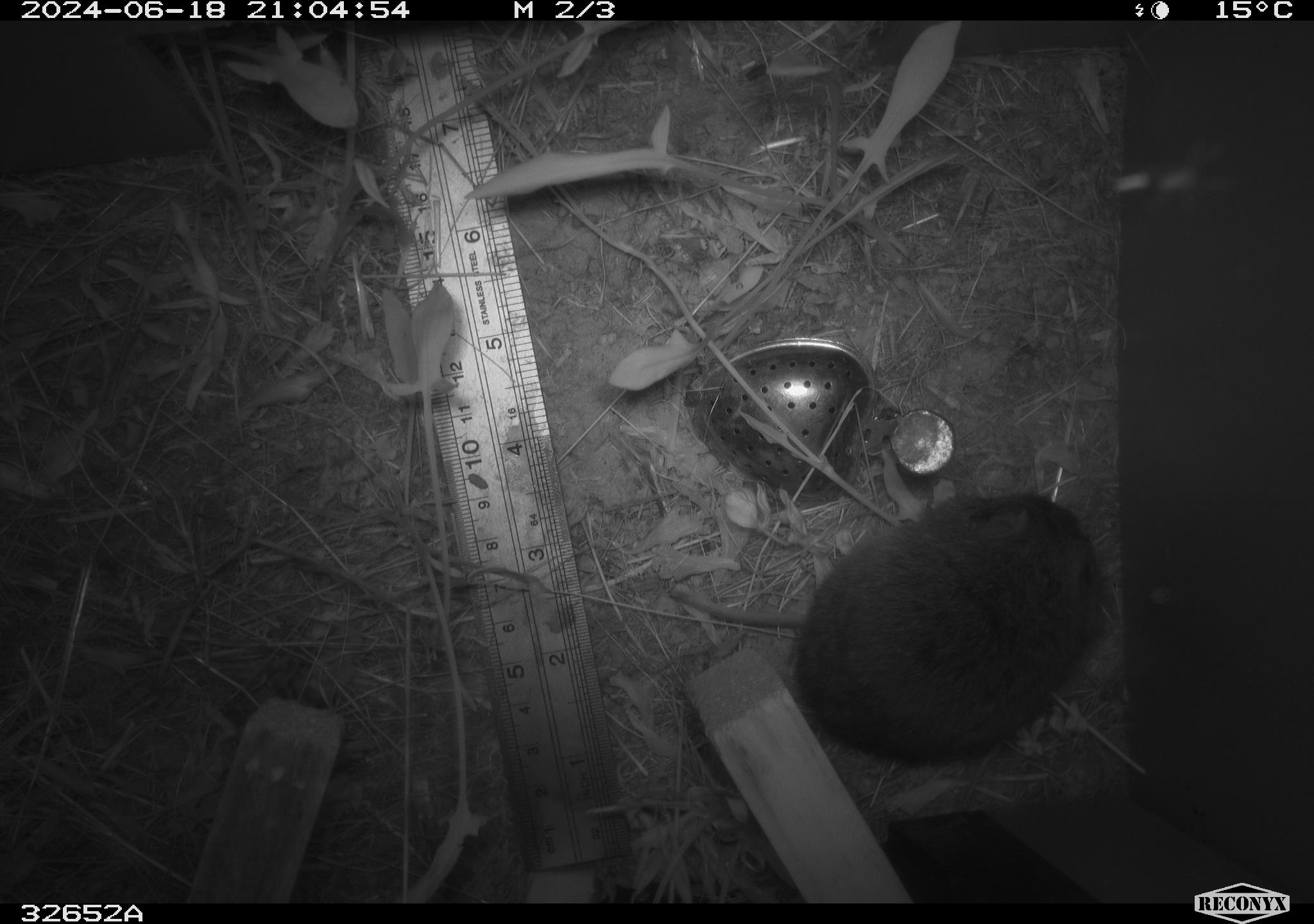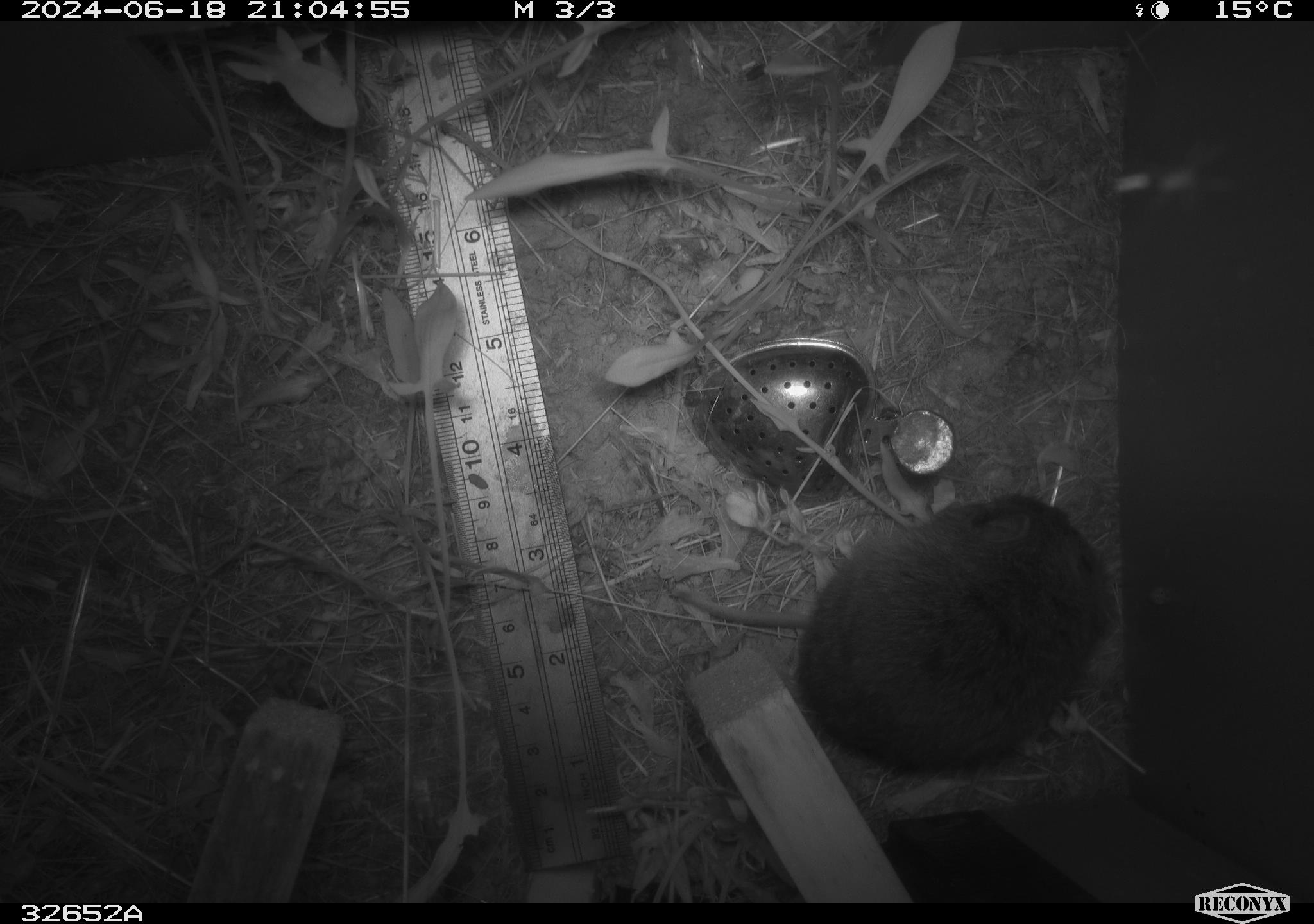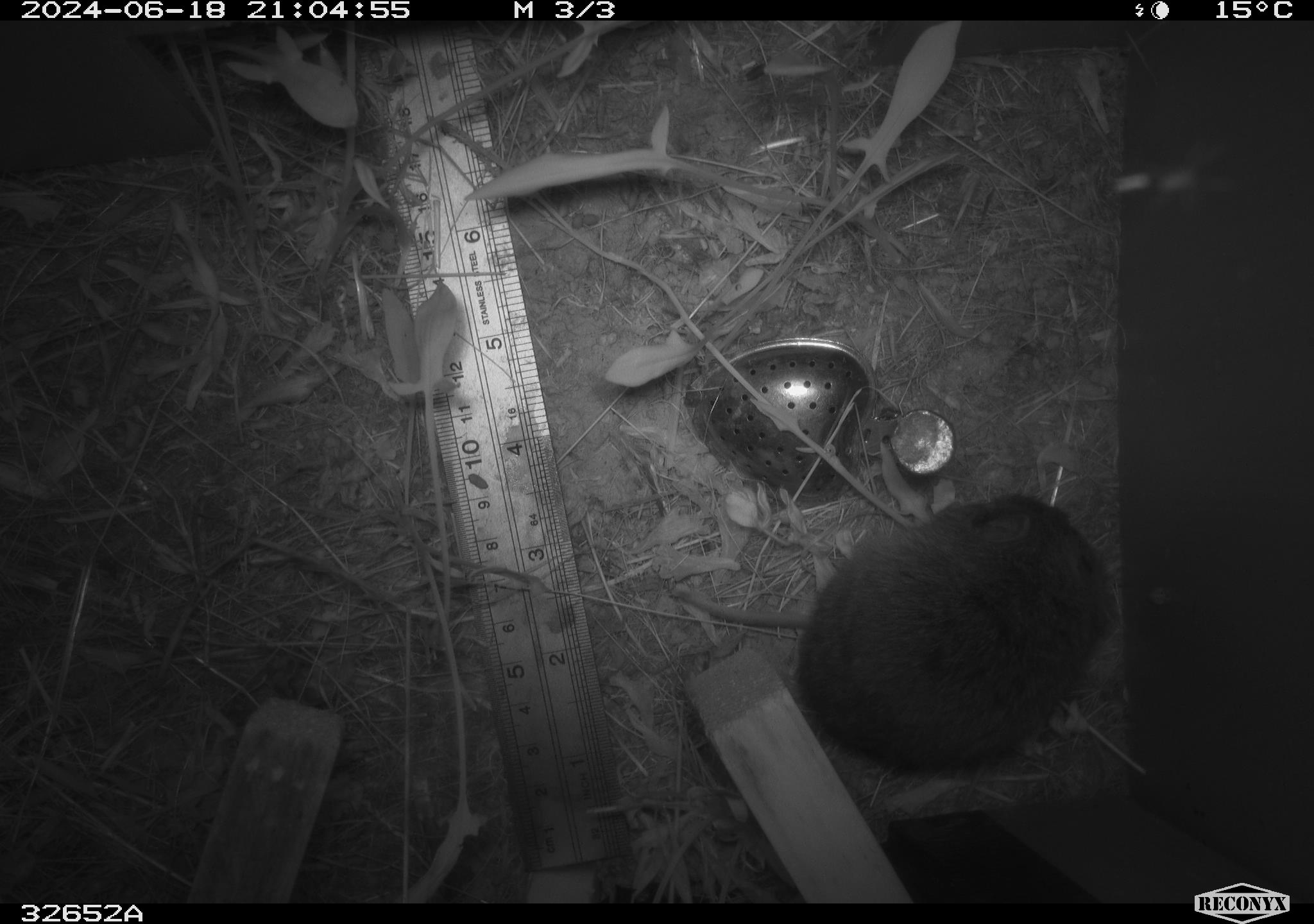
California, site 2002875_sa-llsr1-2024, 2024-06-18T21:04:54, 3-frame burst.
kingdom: Animalia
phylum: Chordata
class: Mammalia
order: Rodentia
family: Cricetidae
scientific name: Arvicolinae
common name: voles, lemmings, and muskrats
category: arvicolinae subfamily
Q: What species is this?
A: Arvicolinae subfamily (voles, lemmings, and muskrats) (Arvicolinae).